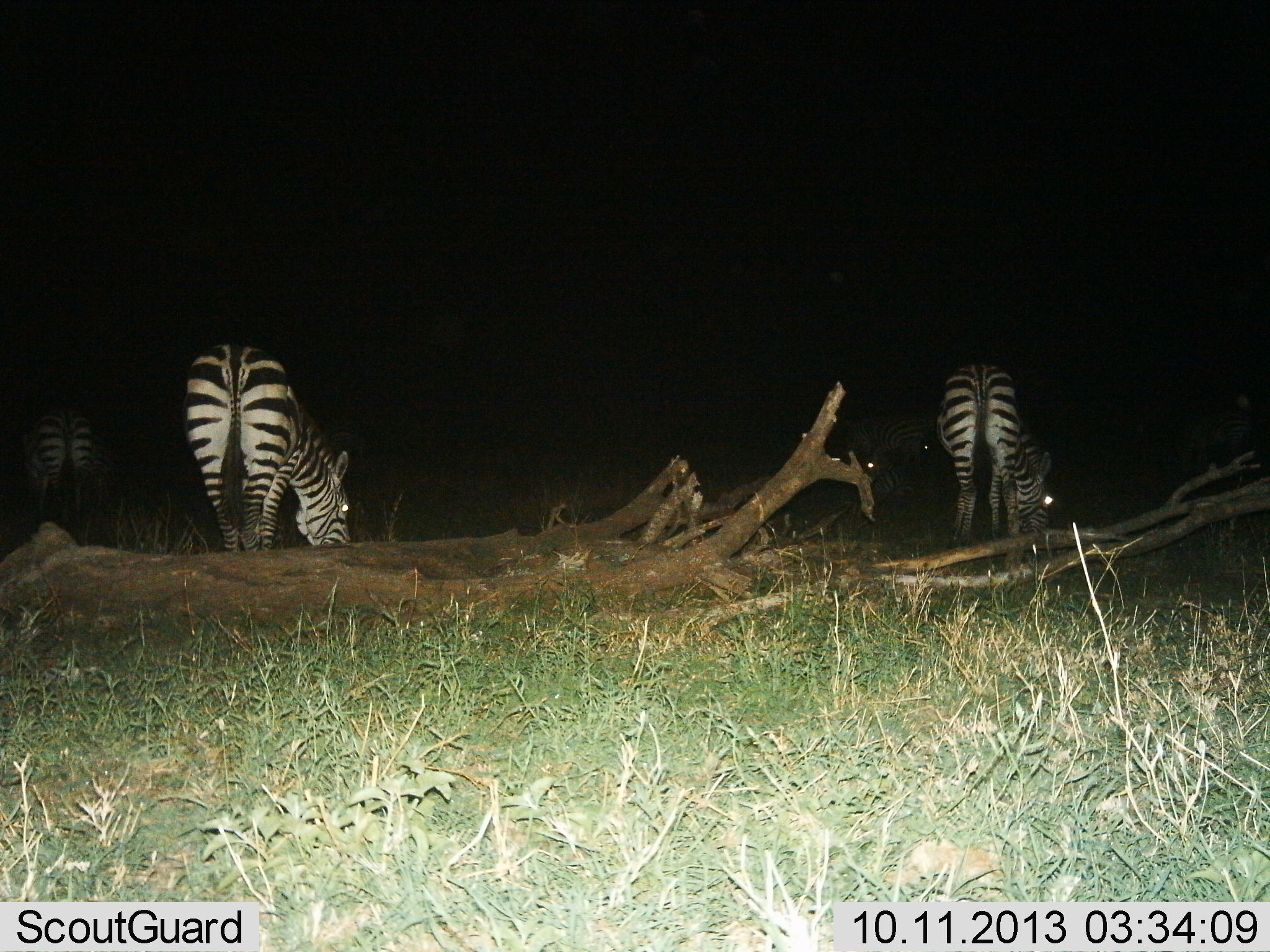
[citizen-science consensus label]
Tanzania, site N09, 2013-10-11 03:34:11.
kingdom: Animalia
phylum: Chordata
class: Mammalia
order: Perissodactyla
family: Equidae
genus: Equus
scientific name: Equus quagga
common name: plains zebra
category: zebra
Zebra (plains zebra) (Equus quagga), count 4. Behavior (volunteer vote fractions): standing 34%, resting 11%, moving 5%, interacting 0%. Young present (vote fraction): 3%. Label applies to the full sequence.